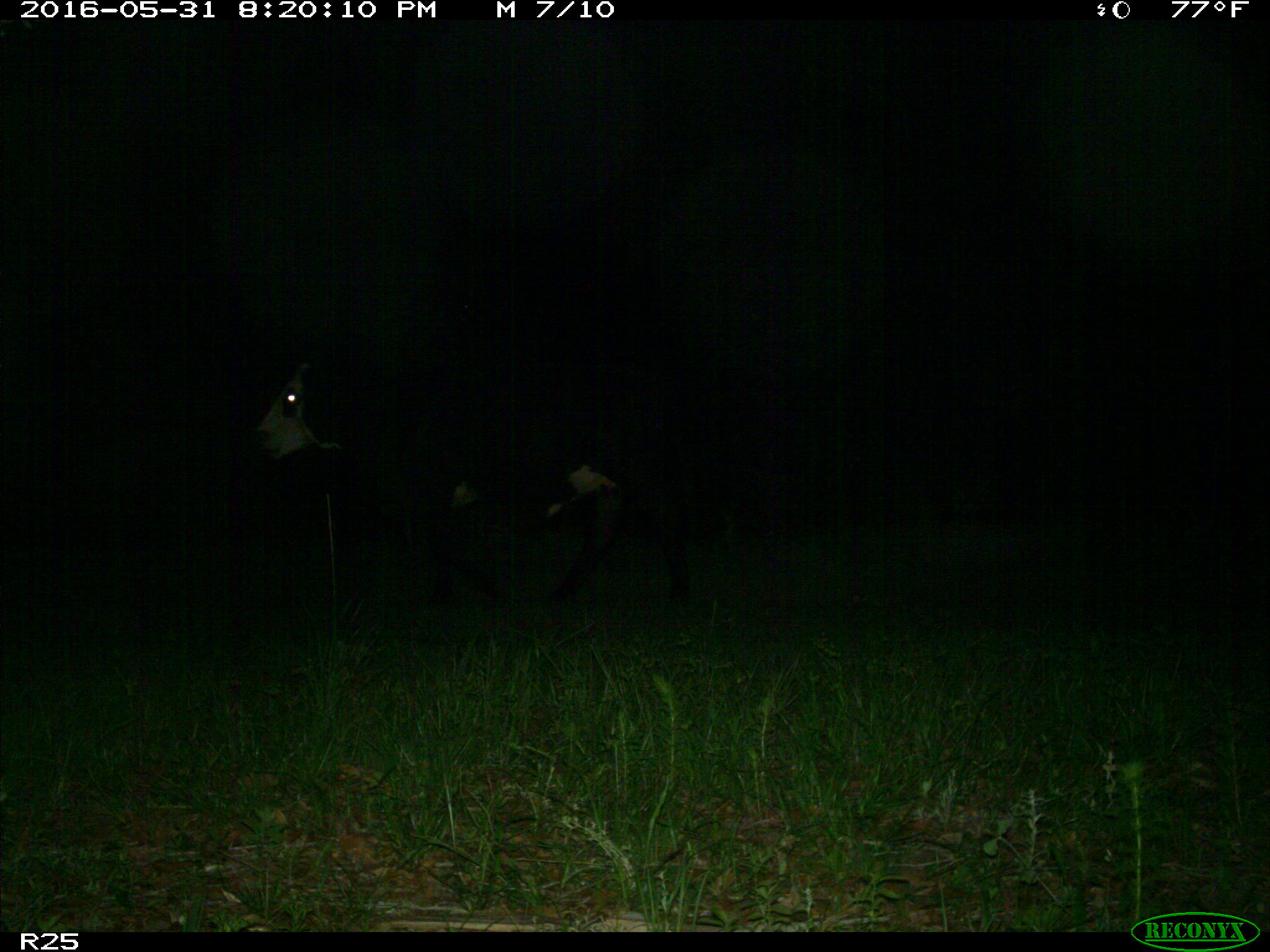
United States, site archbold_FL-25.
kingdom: Animalia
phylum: Chordata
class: Mammalia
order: Artiodactyla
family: Bovidae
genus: Bos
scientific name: Bos taurus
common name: domestic cow